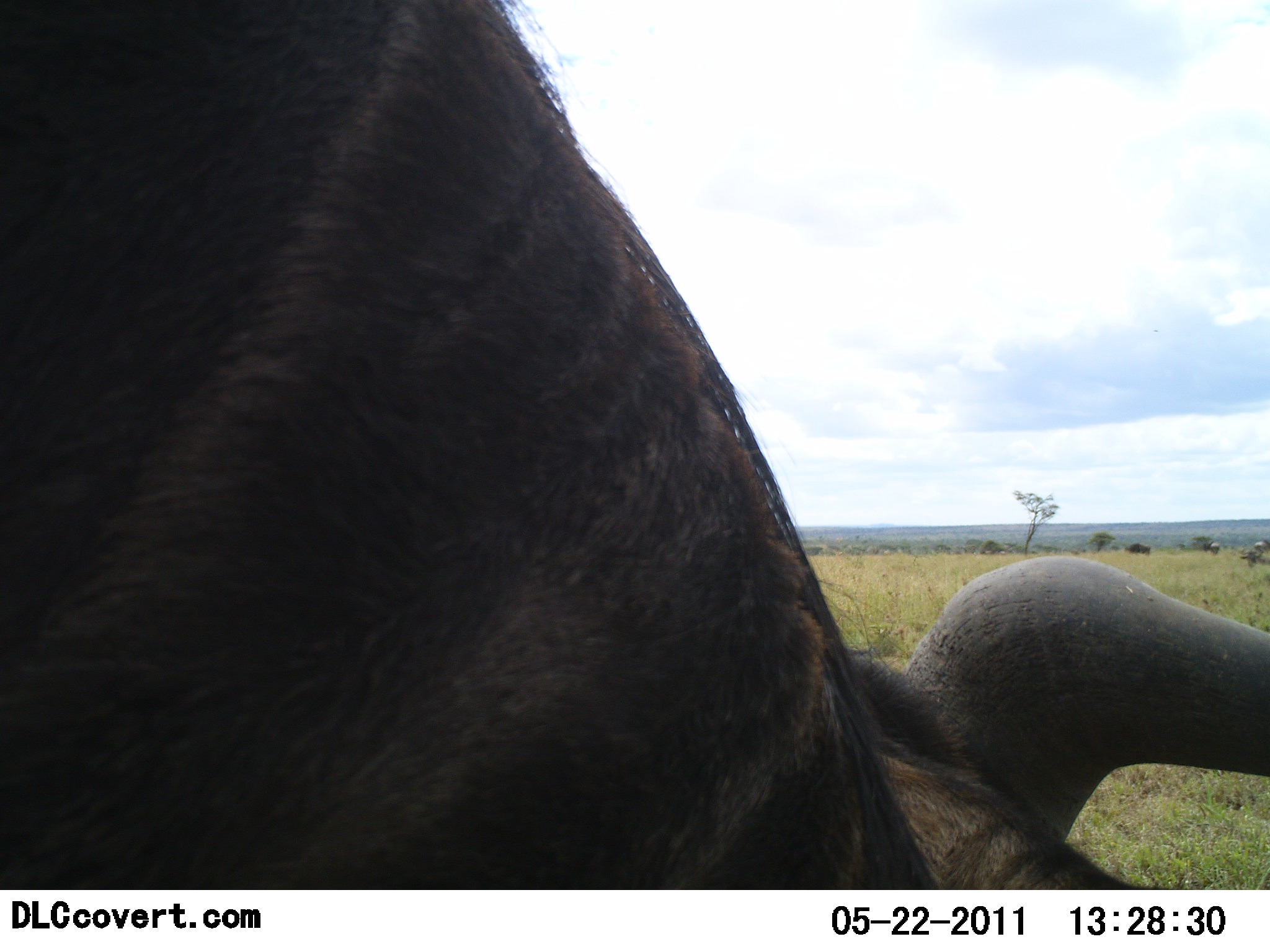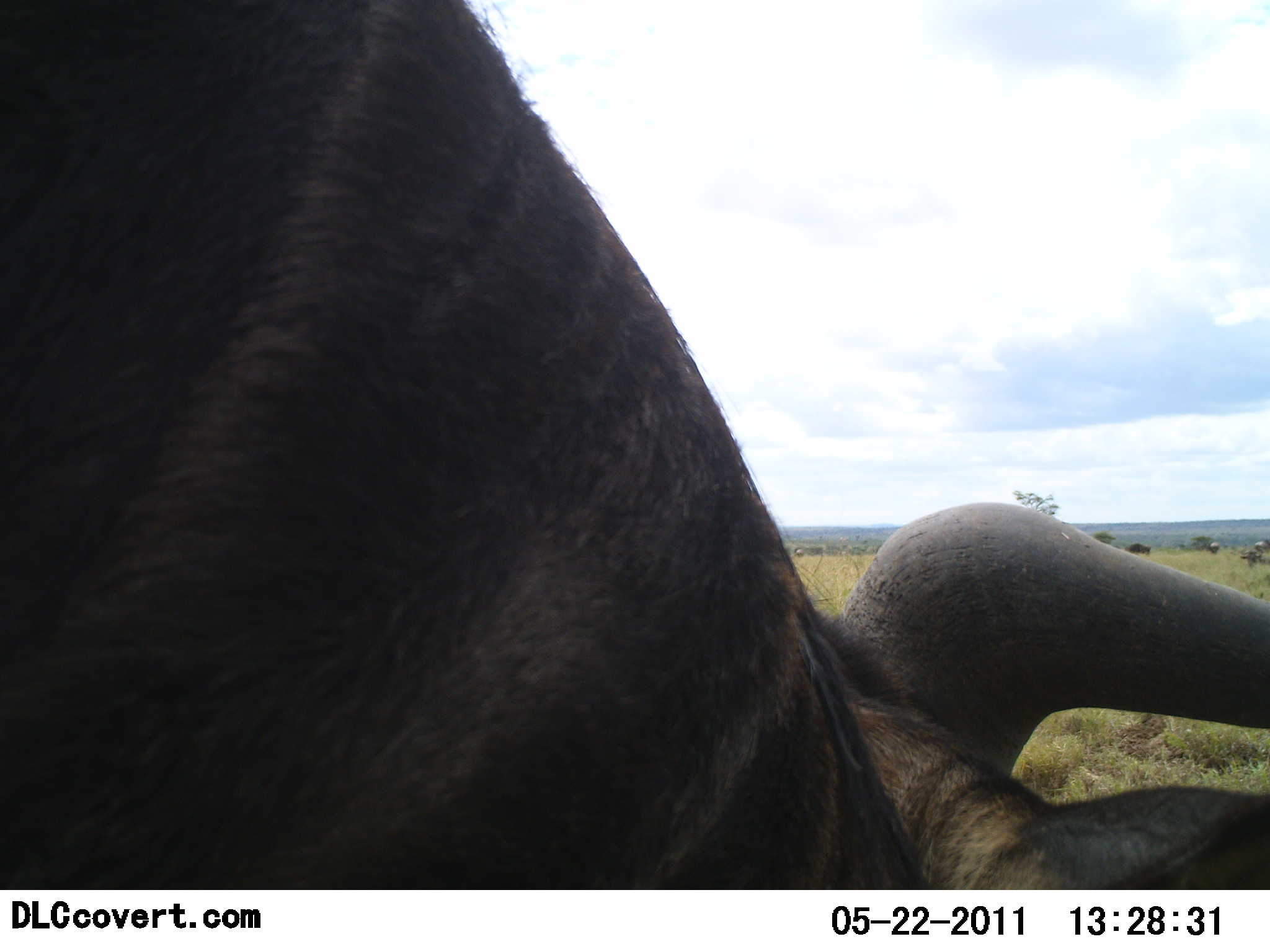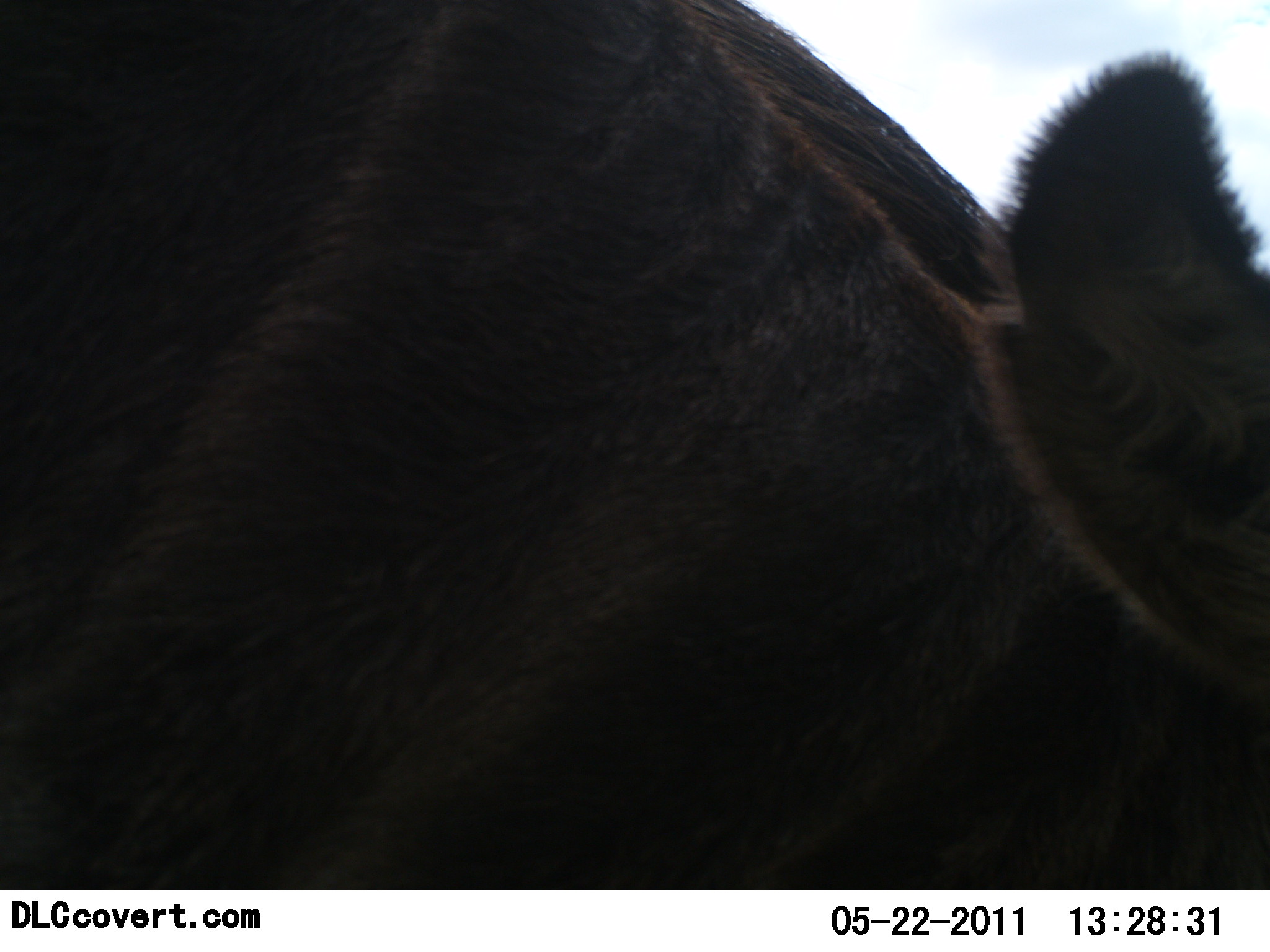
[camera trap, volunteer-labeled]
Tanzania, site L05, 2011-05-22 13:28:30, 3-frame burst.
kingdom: Animalia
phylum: Chordata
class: Mammalia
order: Artiodactyla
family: Bovidae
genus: Connochaetes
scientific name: Connochaetes taurinus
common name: blue wildebeest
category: wildebeest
Wildebeest (blue wildebeest) (Connochaetes taurinus), count 1. Behavior (volunteer vote fractions): standing 30%, resting 0%, moving 10%, interacting 0%. Young present (vote fraction): 0%. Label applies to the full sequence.